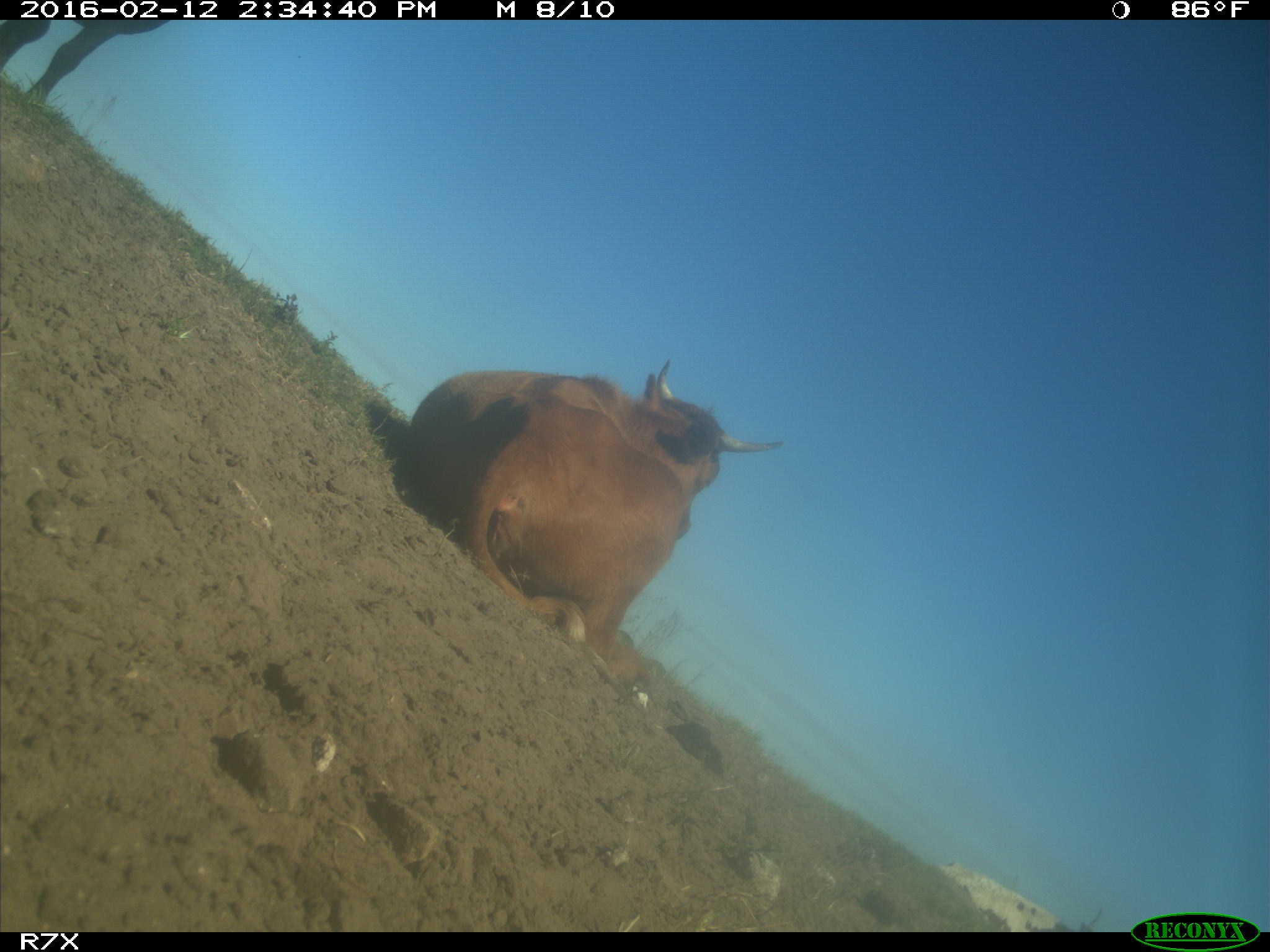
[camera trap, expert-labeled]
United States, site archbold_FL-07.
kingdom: Animalia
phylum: Chordata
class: Mammalia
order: Artiodactyla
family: Bovidae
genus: Bos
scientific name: Bos taurus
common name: domestic cow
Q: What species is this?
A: Bos taurus (domestic cow).